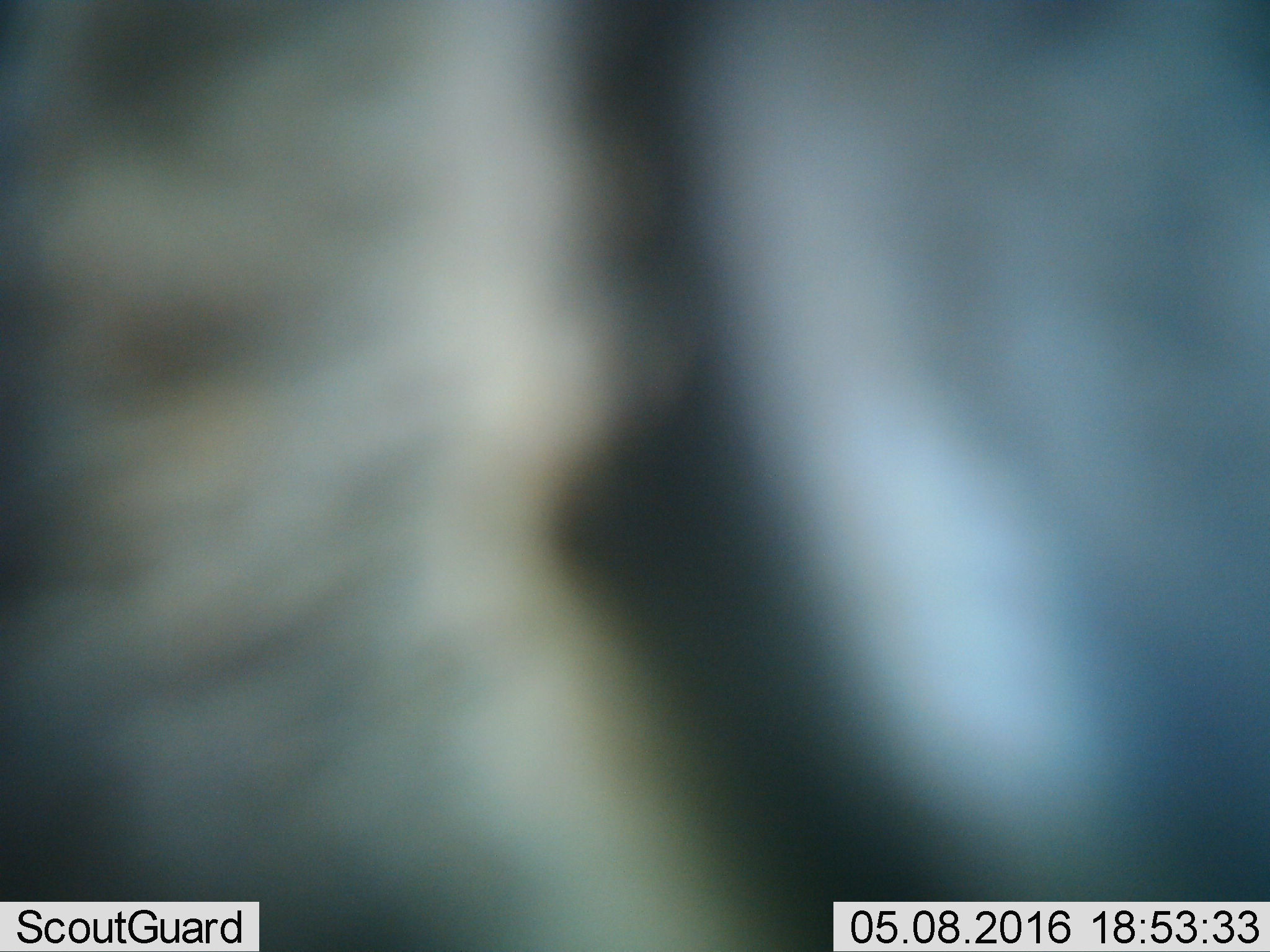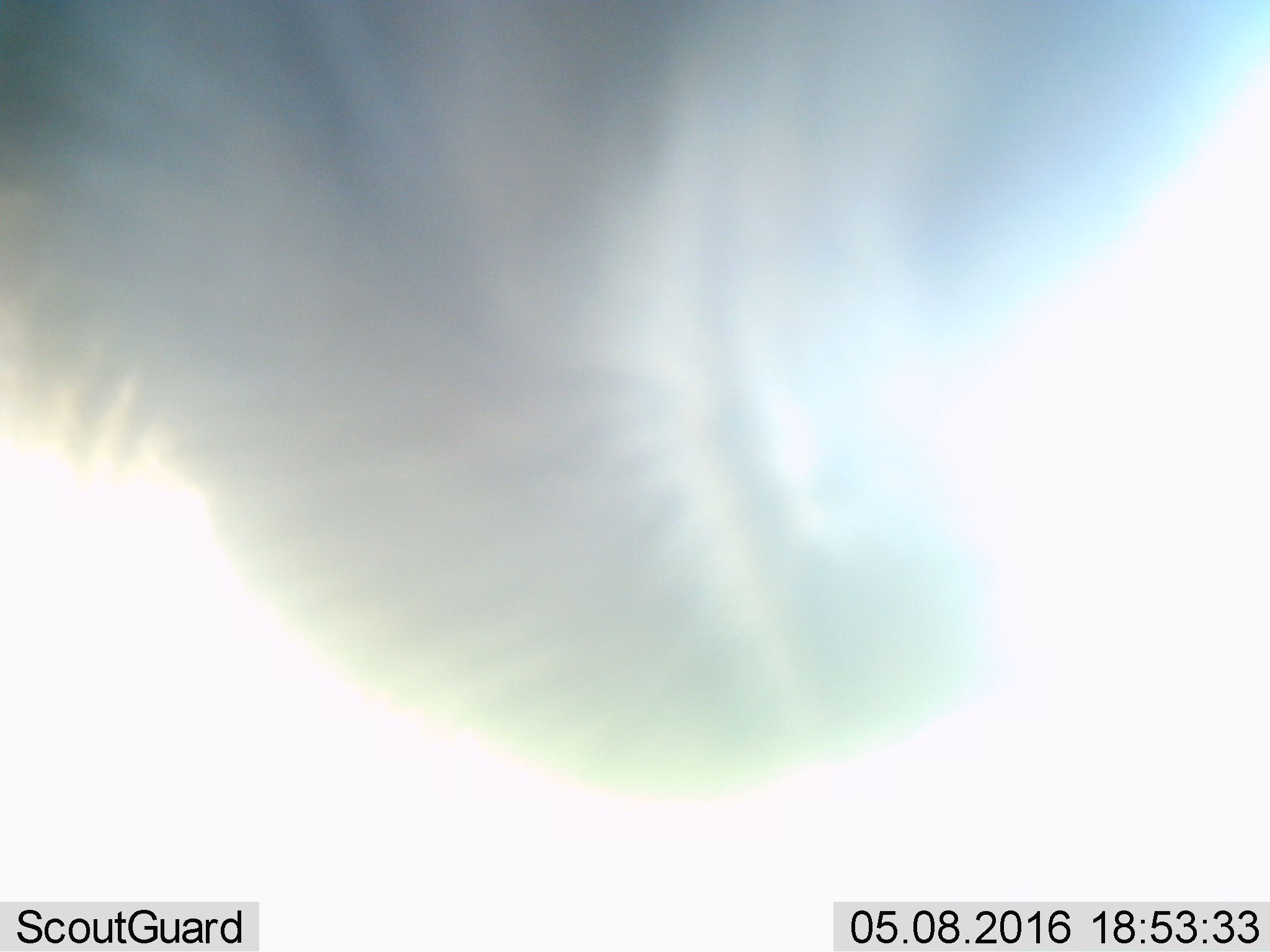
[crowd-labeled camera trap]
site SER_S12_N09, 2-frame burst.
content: unidentified animal